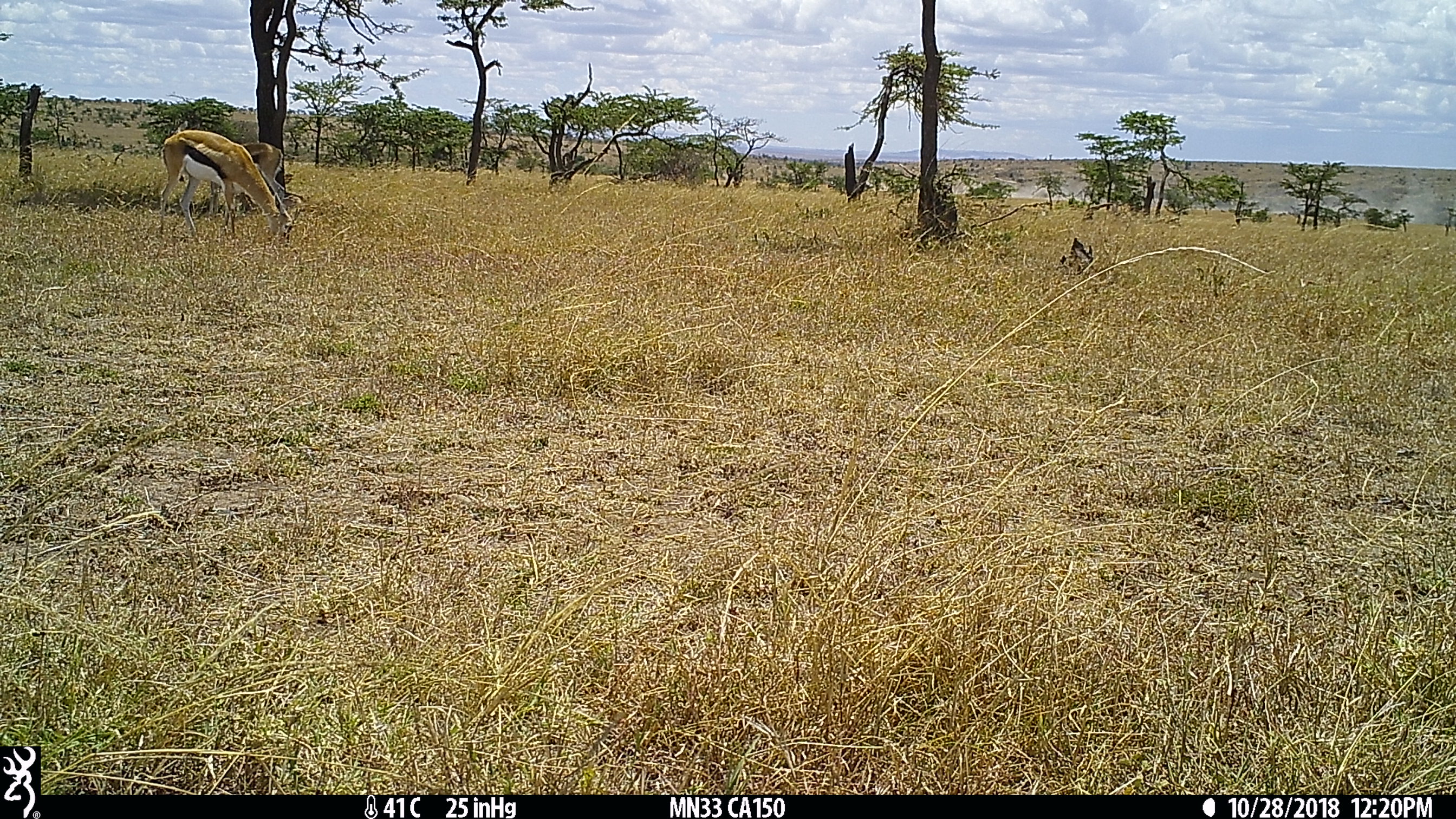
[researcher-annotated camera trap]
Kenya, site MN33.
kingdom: Animalia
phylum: Chordata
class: Mammalia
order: Artiodactyla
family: Bovidae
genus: Eudorcas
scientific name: Eudorcas thomsonii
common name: thomon's gazelle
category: gazelle thomsons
Gazelle thomsons (thomon's gazelle) (Eudorcas thomsonii).